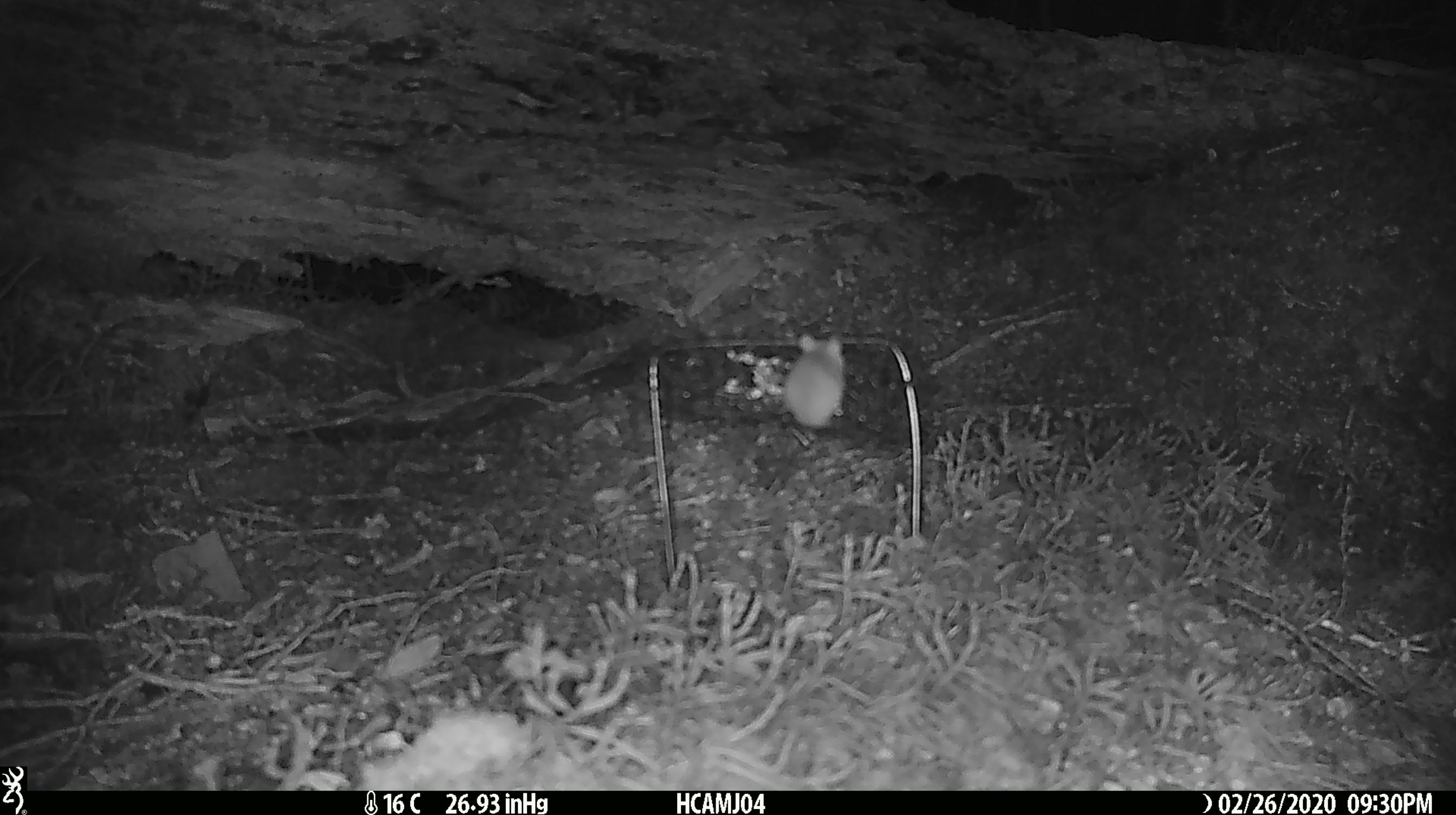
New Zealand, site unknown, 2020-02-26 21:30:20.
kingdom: Animalia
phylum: Chordata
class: Mammalia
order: Rodentia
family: Muridae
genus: Mus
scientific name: Mus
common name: mouse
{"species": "mouse (Mus)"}